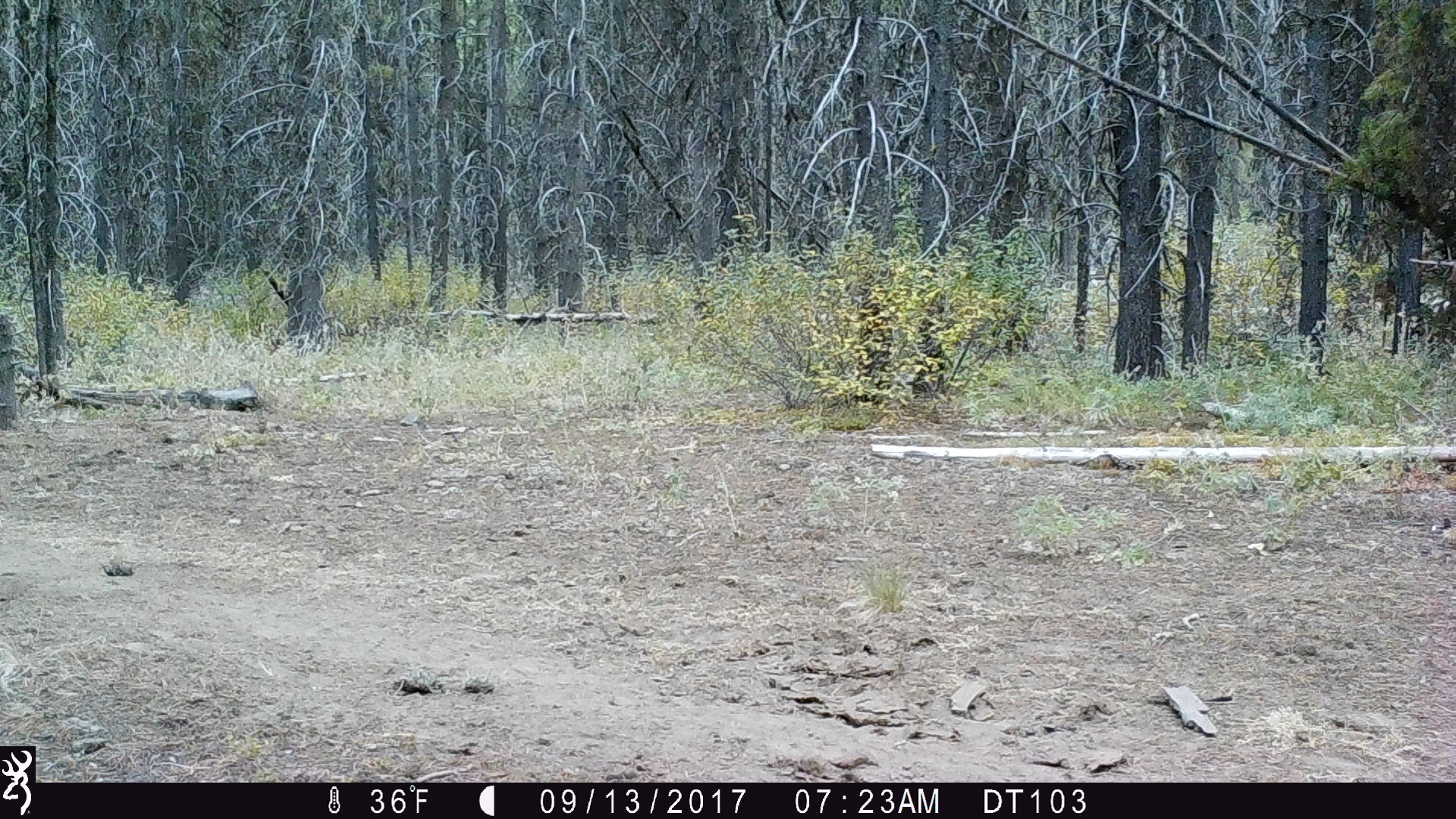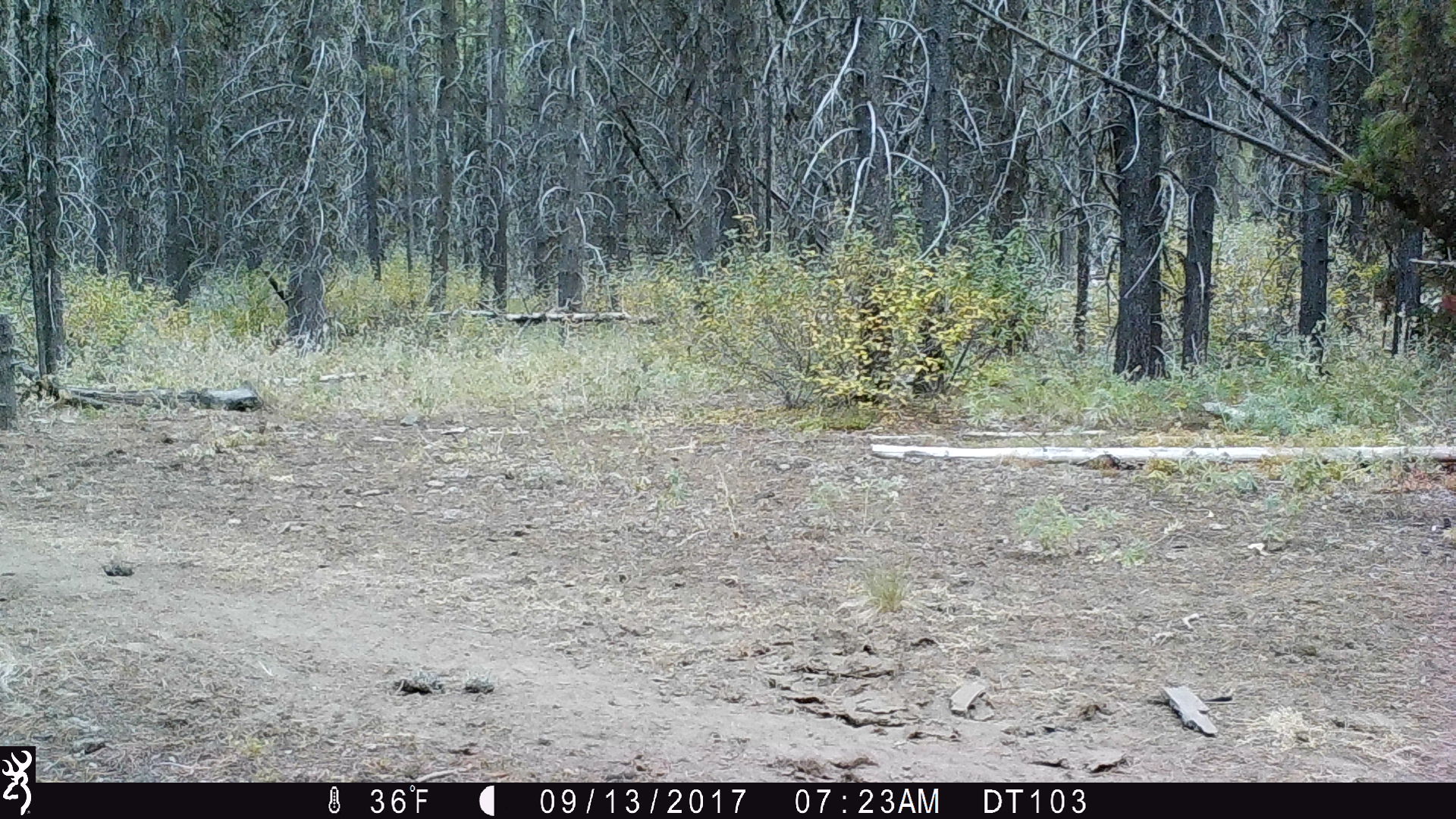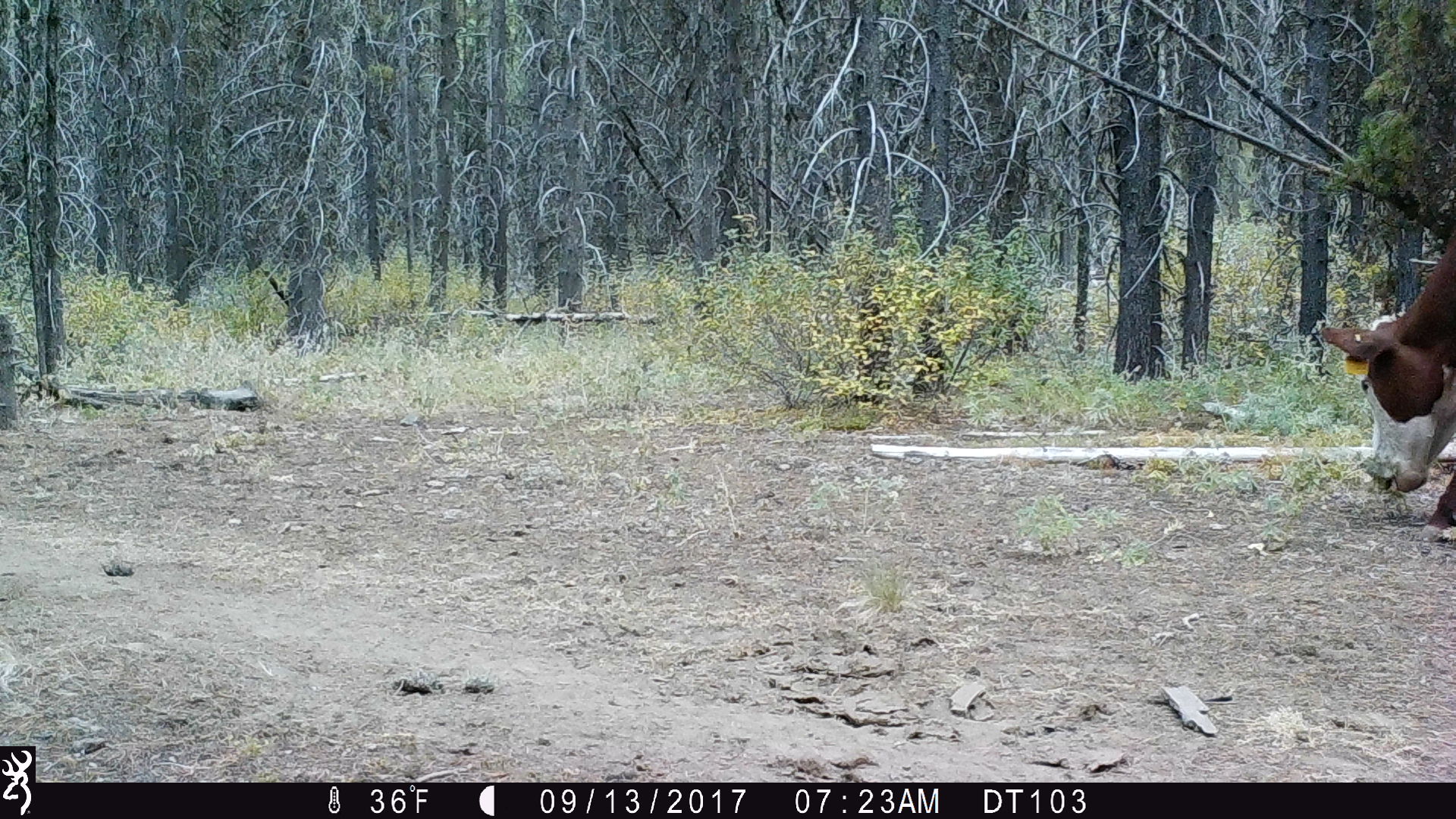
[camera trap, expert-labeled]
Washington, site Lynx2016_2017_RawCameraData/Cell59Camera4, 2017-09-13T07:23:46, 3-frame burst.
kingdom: Animalia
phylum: Chordata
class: Mammalia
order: Artiodactyla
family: Bovidae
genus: Bos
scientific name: Bos taurus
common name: domestic cattle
Domestic cattle (Bos taurus). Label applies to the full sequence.